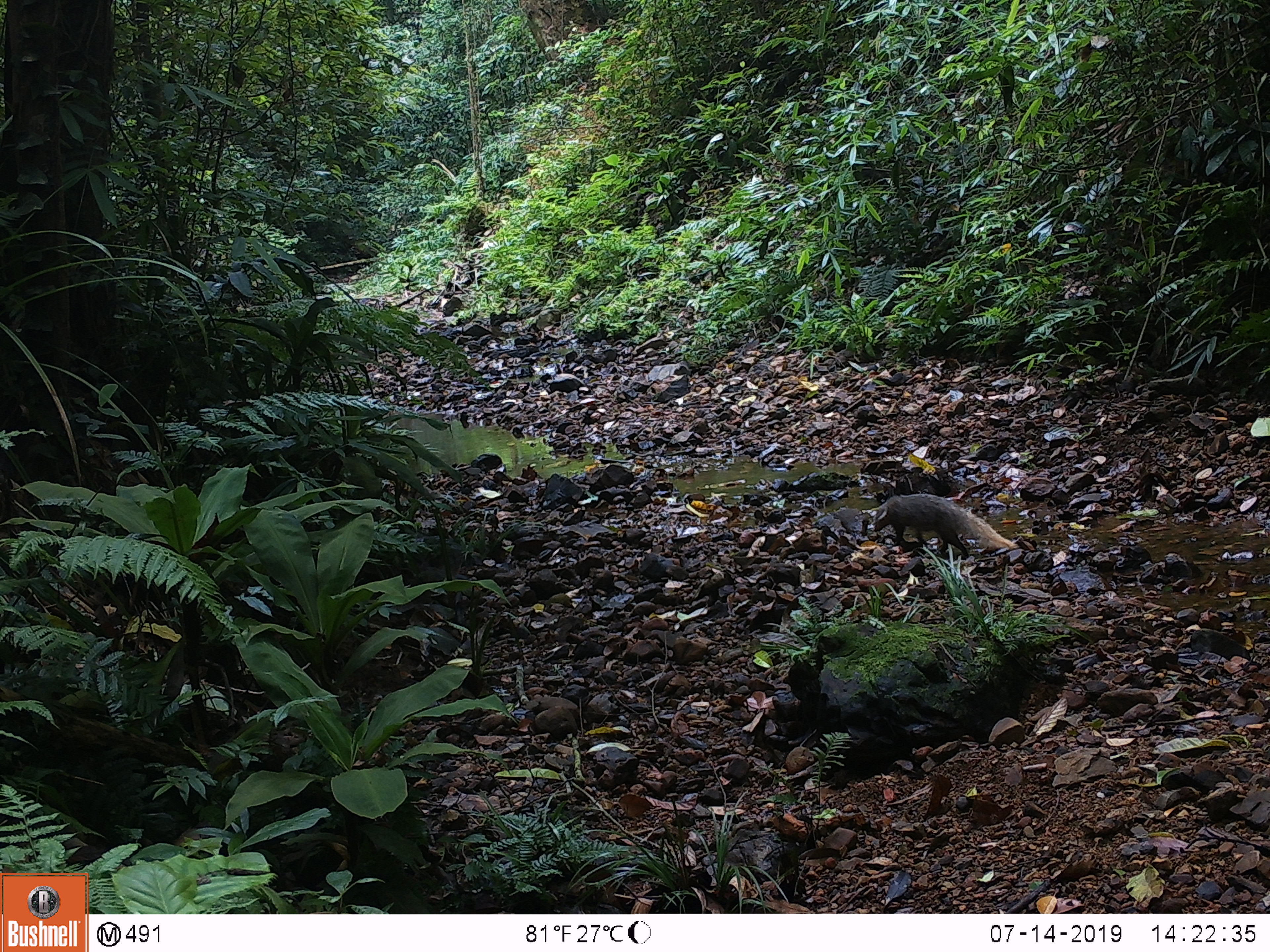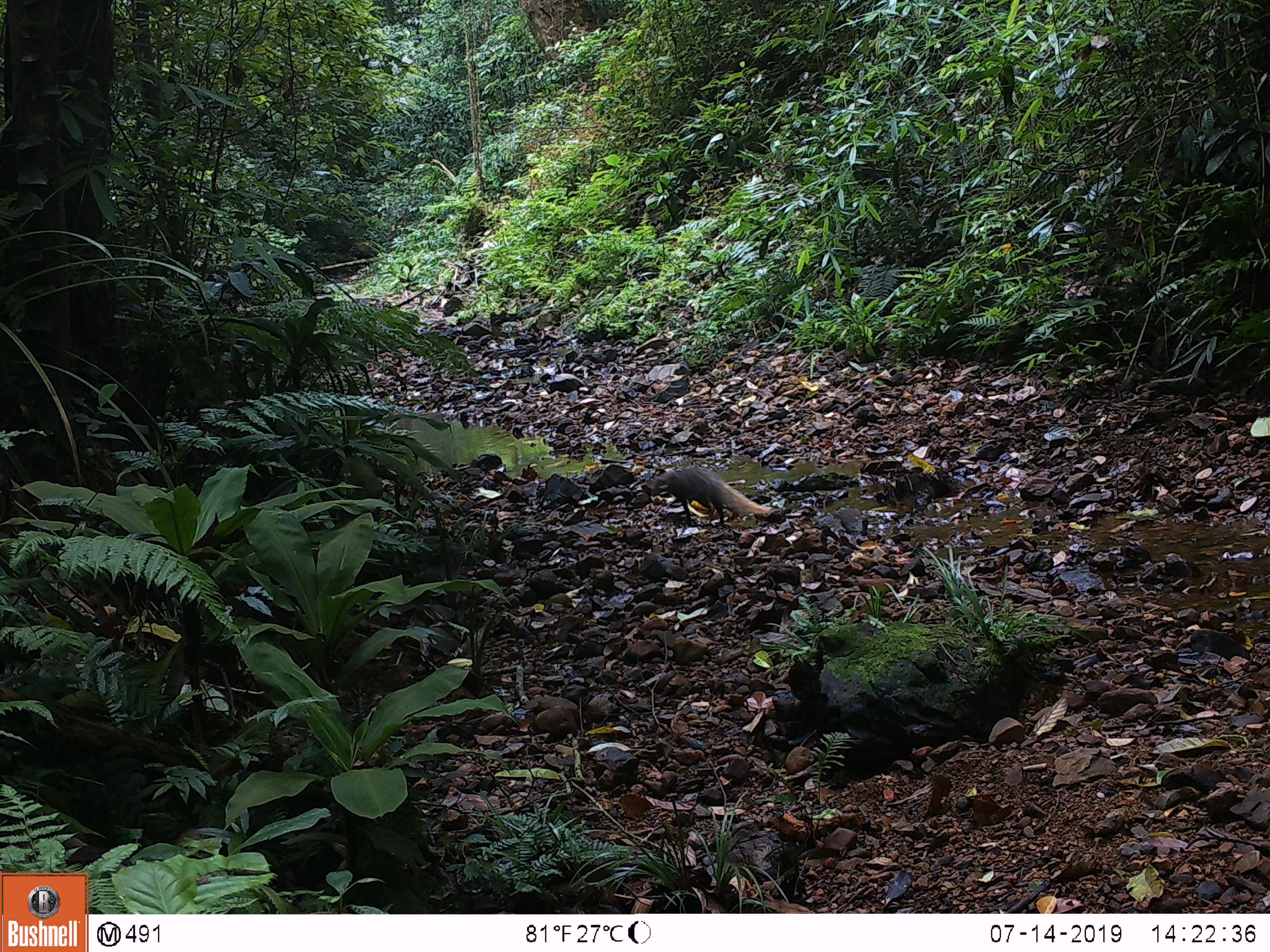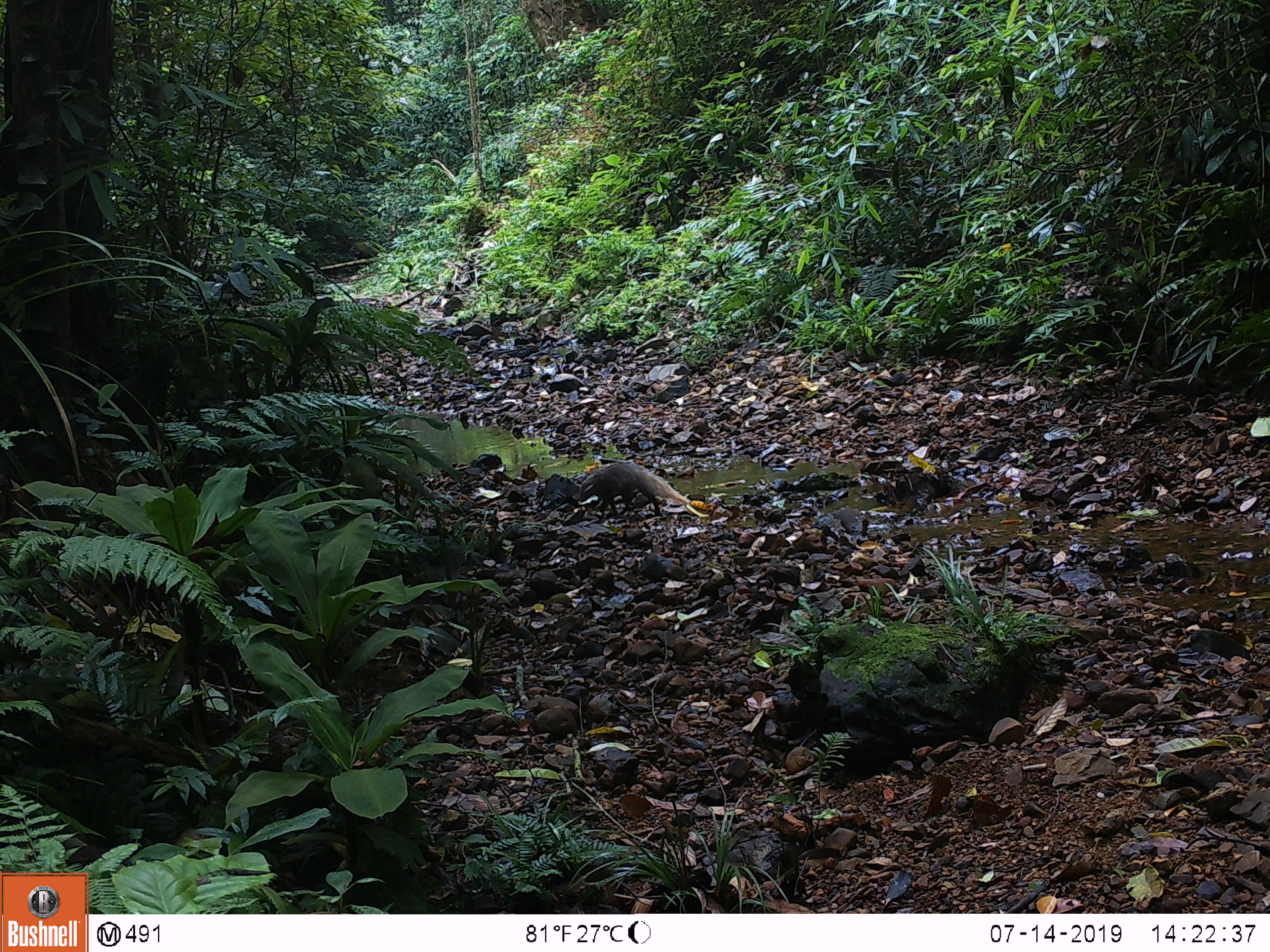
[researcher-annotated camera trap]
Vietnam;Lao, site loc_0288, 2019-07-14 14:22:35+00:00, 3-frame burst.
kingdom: Animalia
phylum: Chordata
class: Mammalia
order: Carnivora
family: Herpestidae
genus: Urva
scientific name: Urva urva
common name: crab-eating mongoose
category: crab eating mongoose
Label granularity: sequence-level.